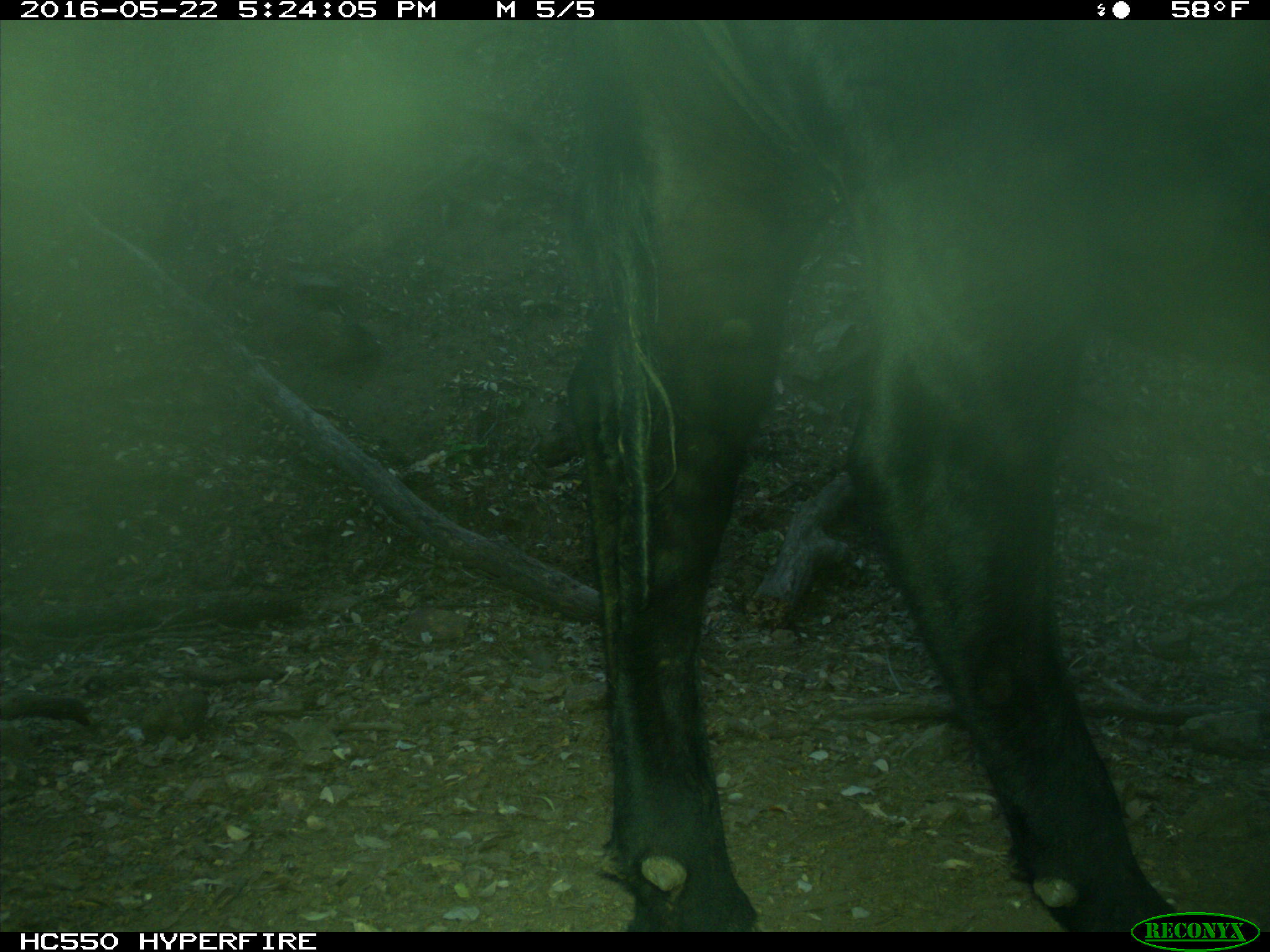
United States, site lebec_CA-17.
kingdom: Animalia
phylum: Chordata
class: Mammalia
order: Artiodactyla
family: Bovidae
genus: Bos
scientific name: Bos taurus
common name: domestic cow